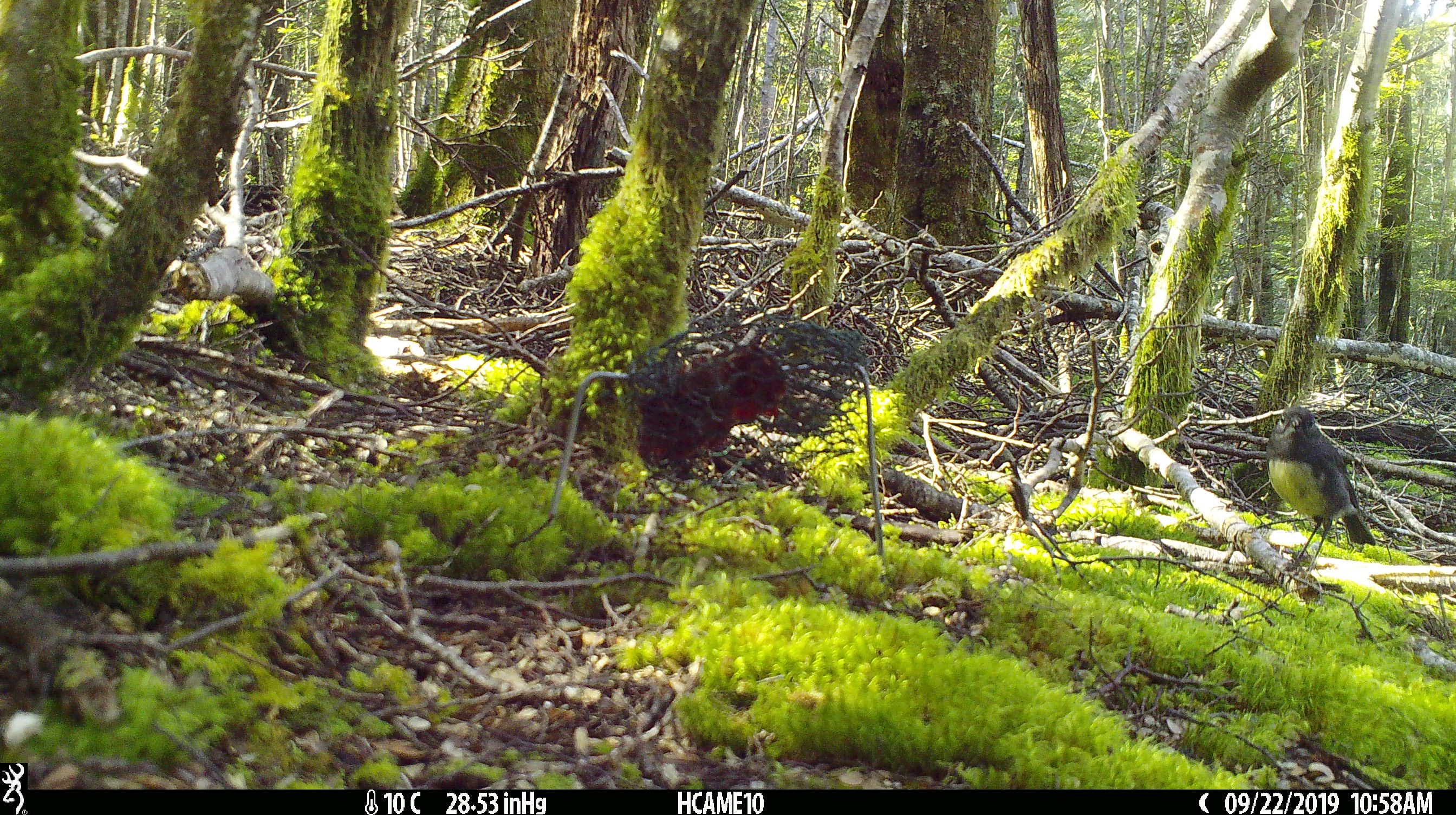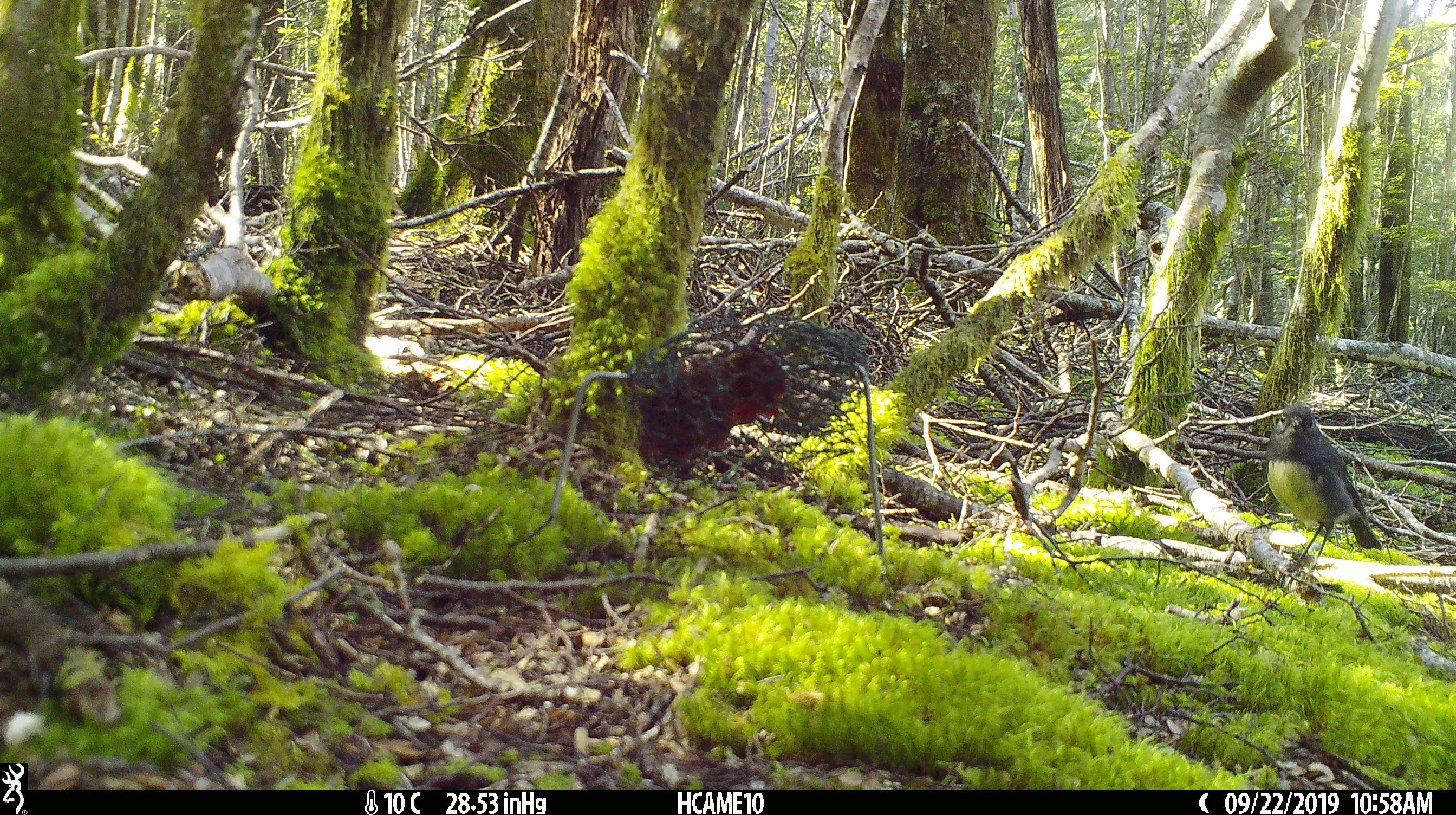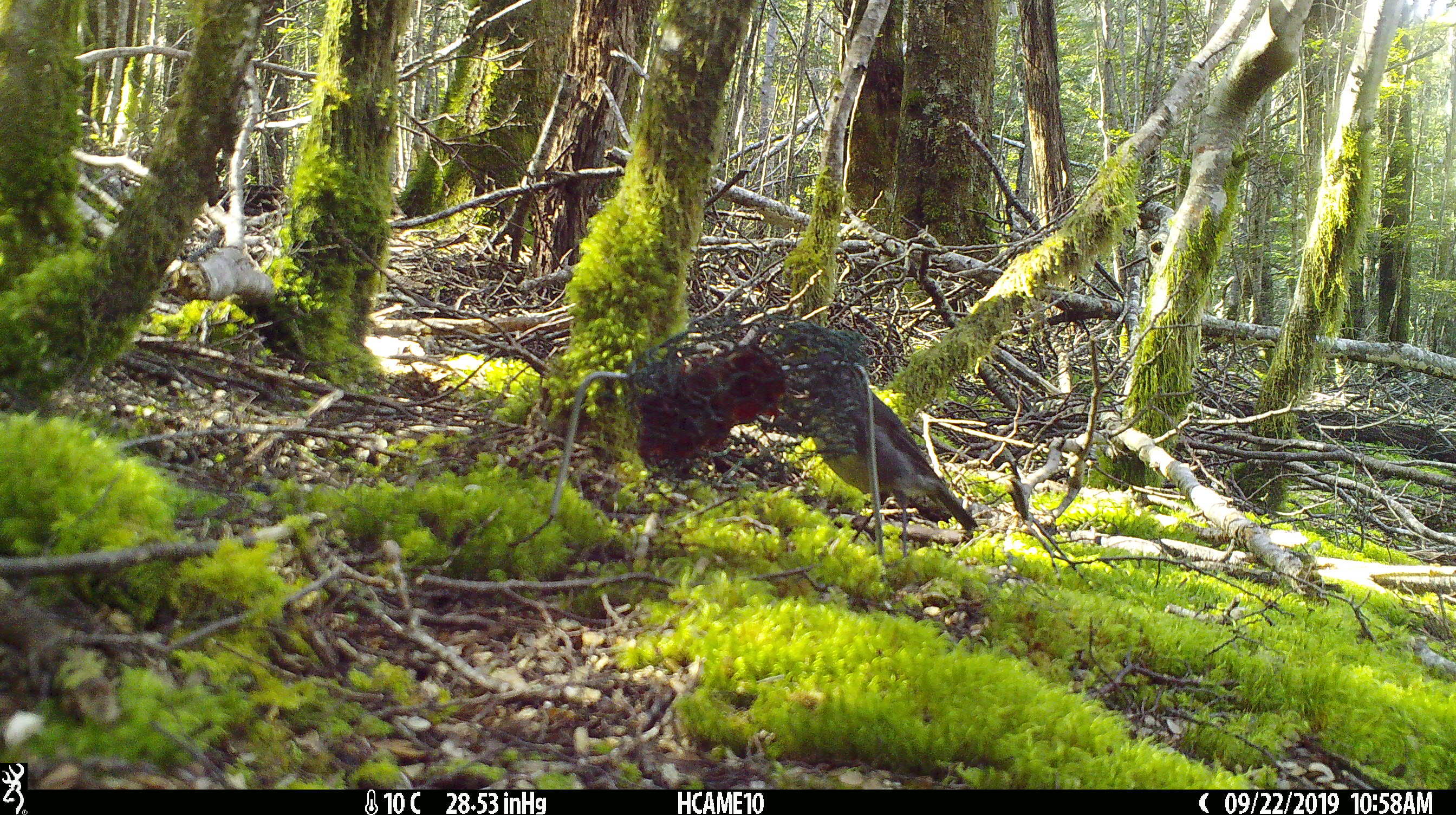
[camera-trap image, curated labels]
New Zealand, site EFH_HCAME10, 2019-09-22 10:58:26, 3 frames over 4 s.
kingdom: Animalia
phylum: Chordata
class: Aves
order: Passeriformes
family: Petroicidae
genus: Petroica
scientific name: Petroica australis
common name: new zealand robin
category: robin